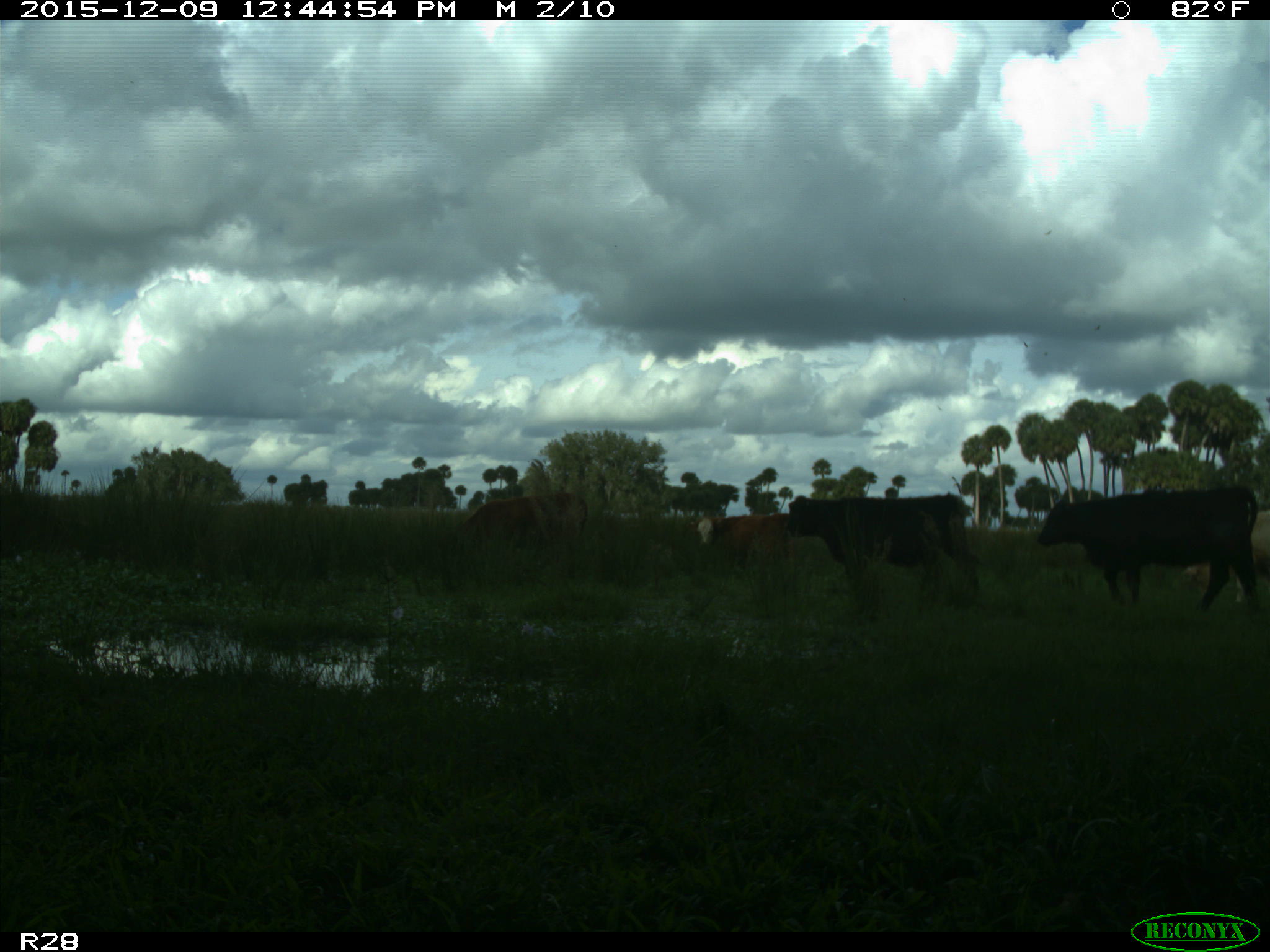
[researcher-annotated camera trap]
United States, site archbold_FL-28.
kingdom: Animalia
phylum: Chordata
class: Mammalia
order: Artiodactyla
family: Bovidae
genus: Bos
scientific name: Bos taurus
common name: domestic cow